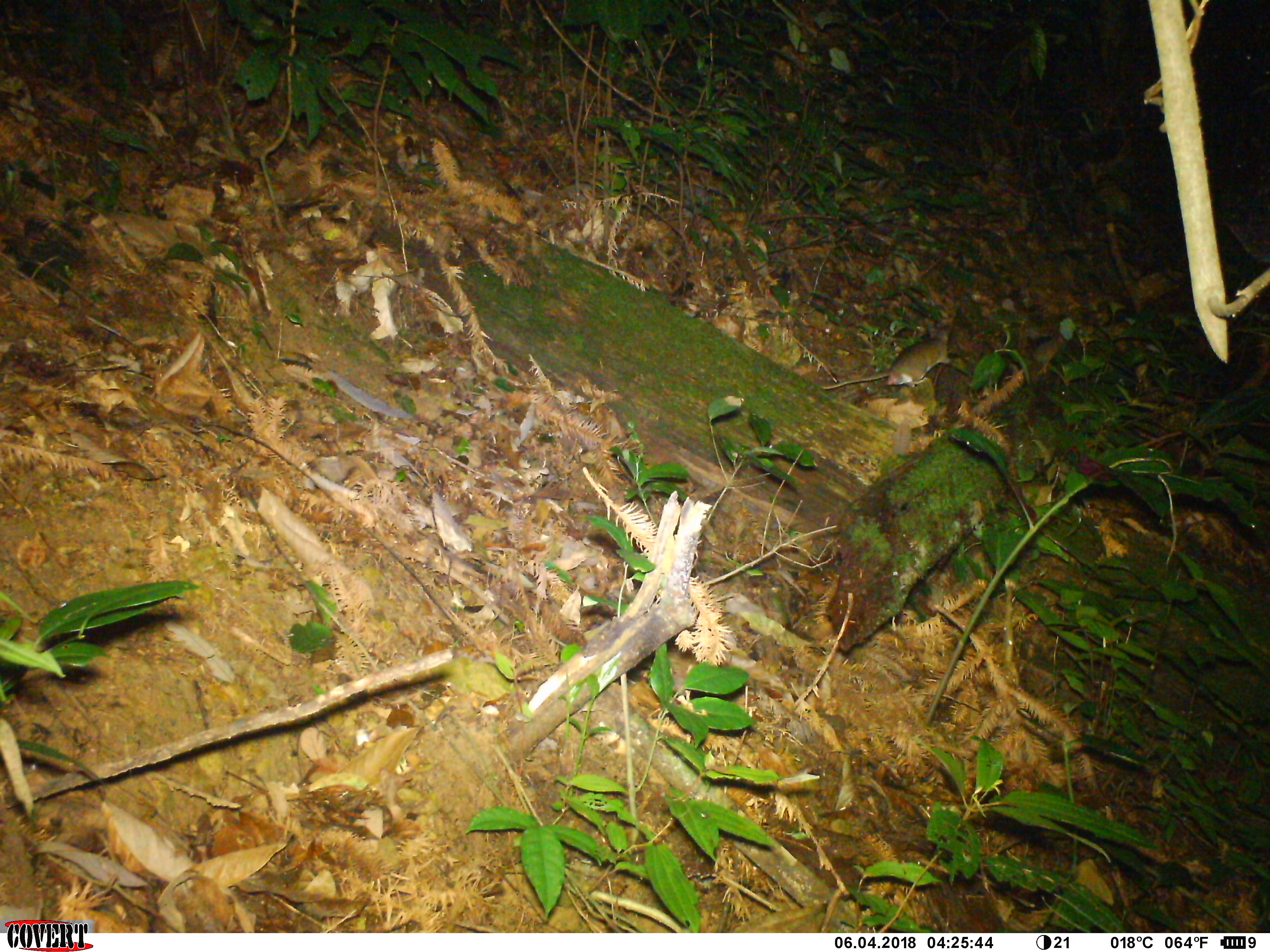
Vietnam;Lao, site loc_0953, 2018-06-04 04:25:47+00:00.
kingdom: Animalia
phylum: Chordata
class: Mammalia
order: Rodentia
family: Muridae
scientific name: Muridae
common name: old-world mice and rats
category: unidentified murid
Unidentified murid (old-world mice and rats) (Muridae). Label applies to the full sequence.